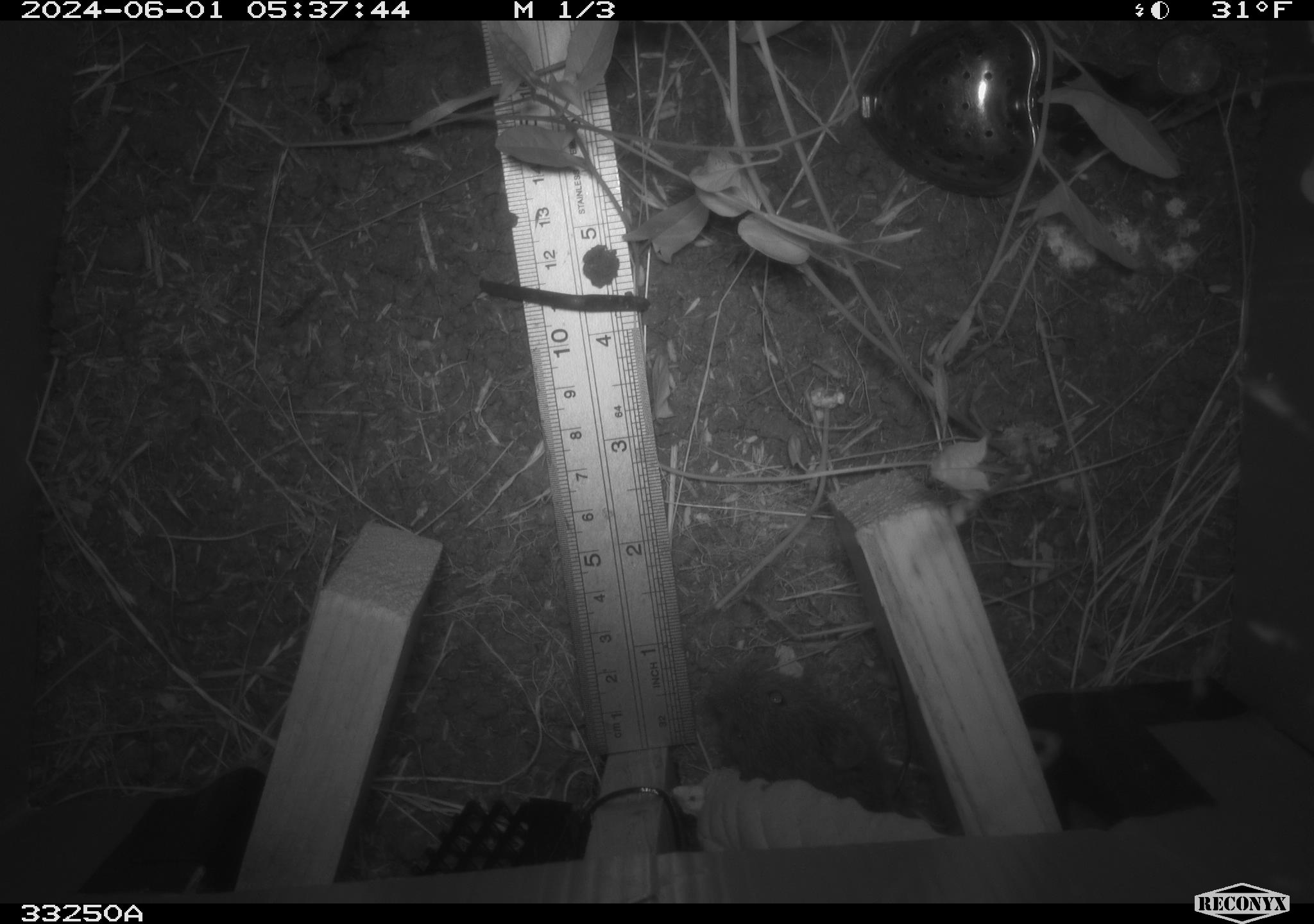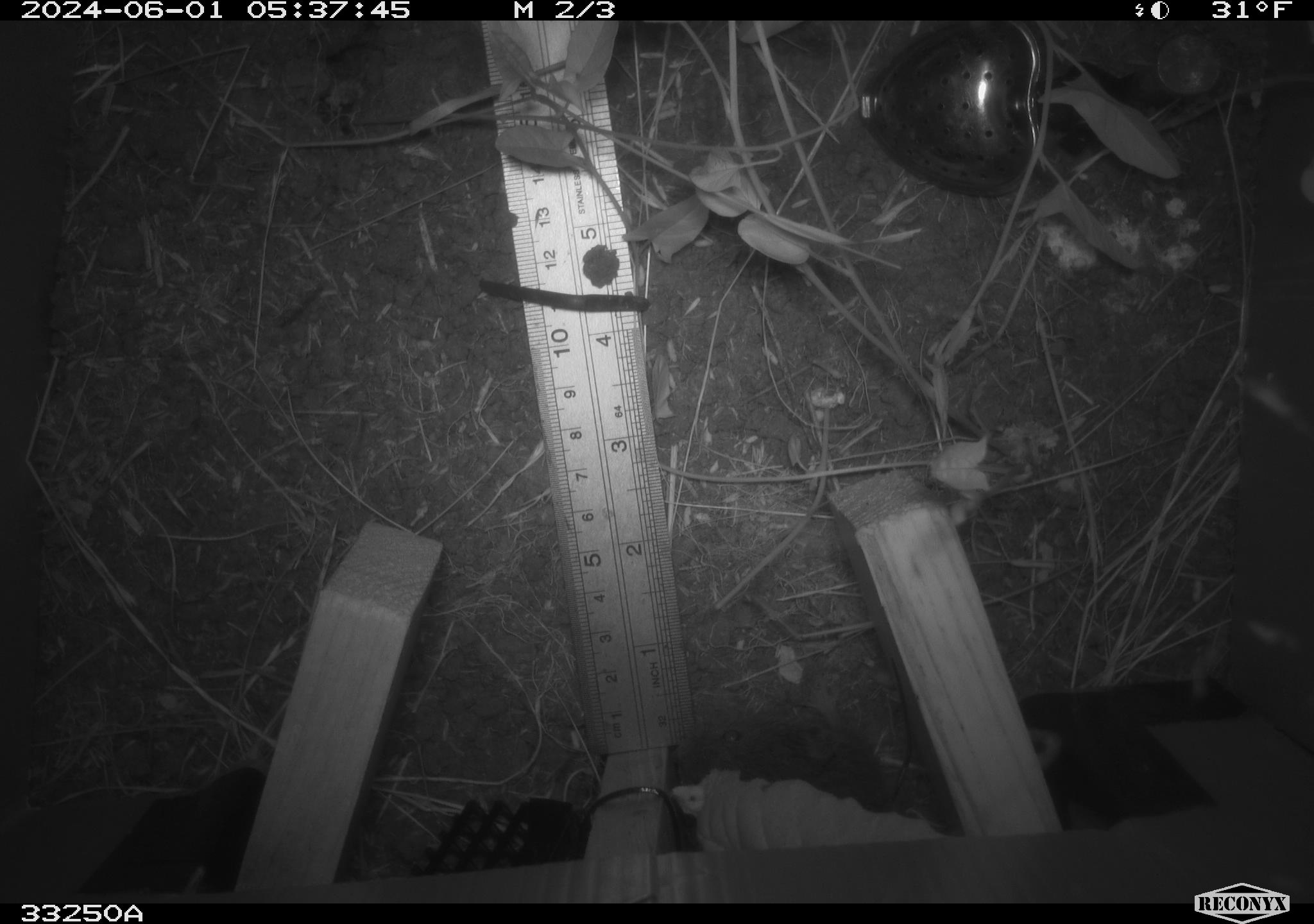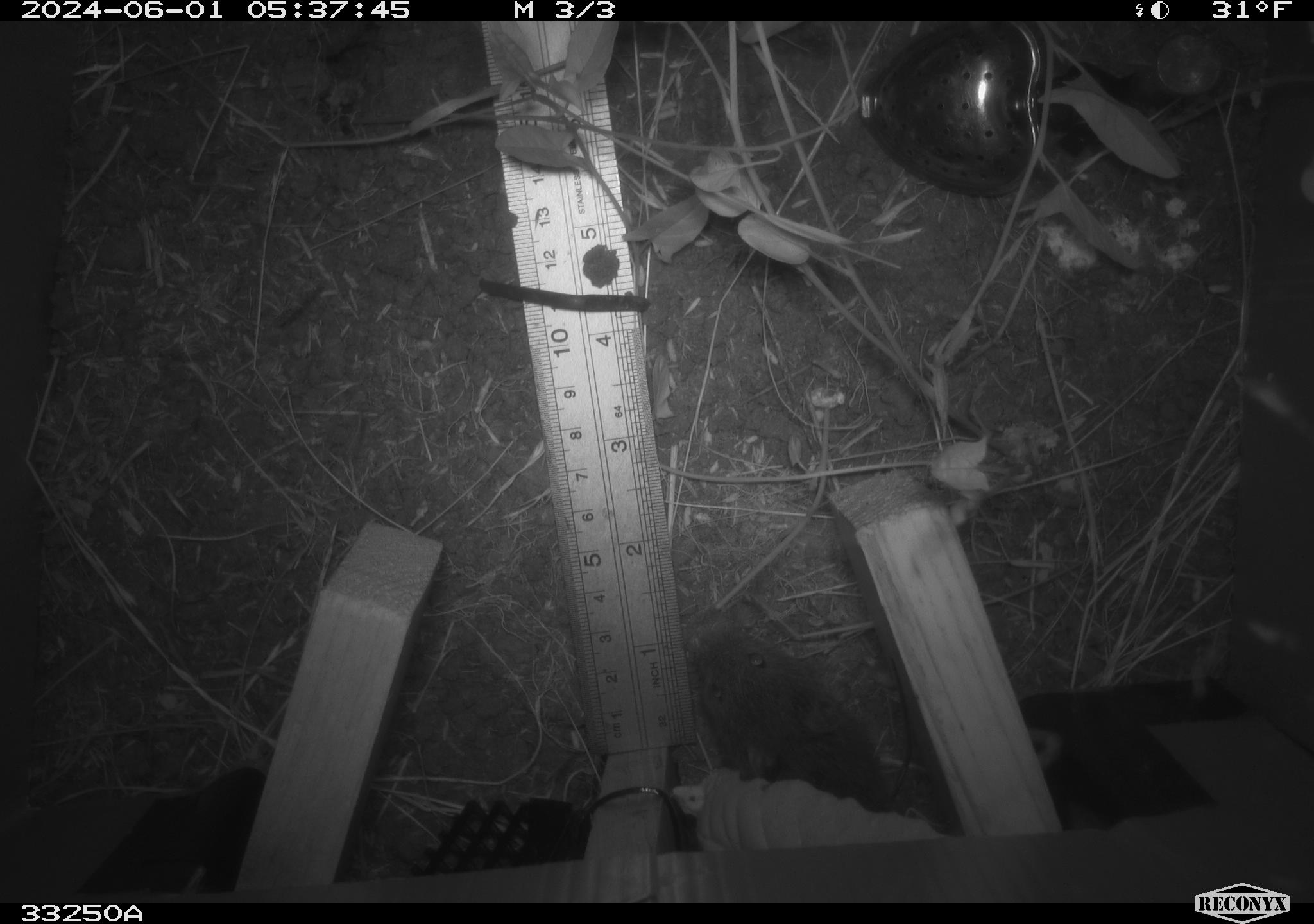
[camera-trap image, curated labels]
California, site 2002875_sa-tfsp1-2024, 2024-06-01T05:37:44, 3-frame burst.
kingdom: Animalia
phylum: Chordata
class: Mammalia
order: Rodentia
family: Cricetidae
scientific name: Arvicolinae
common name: voles, lemmings, and muskrats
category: arvicolinae subfamily